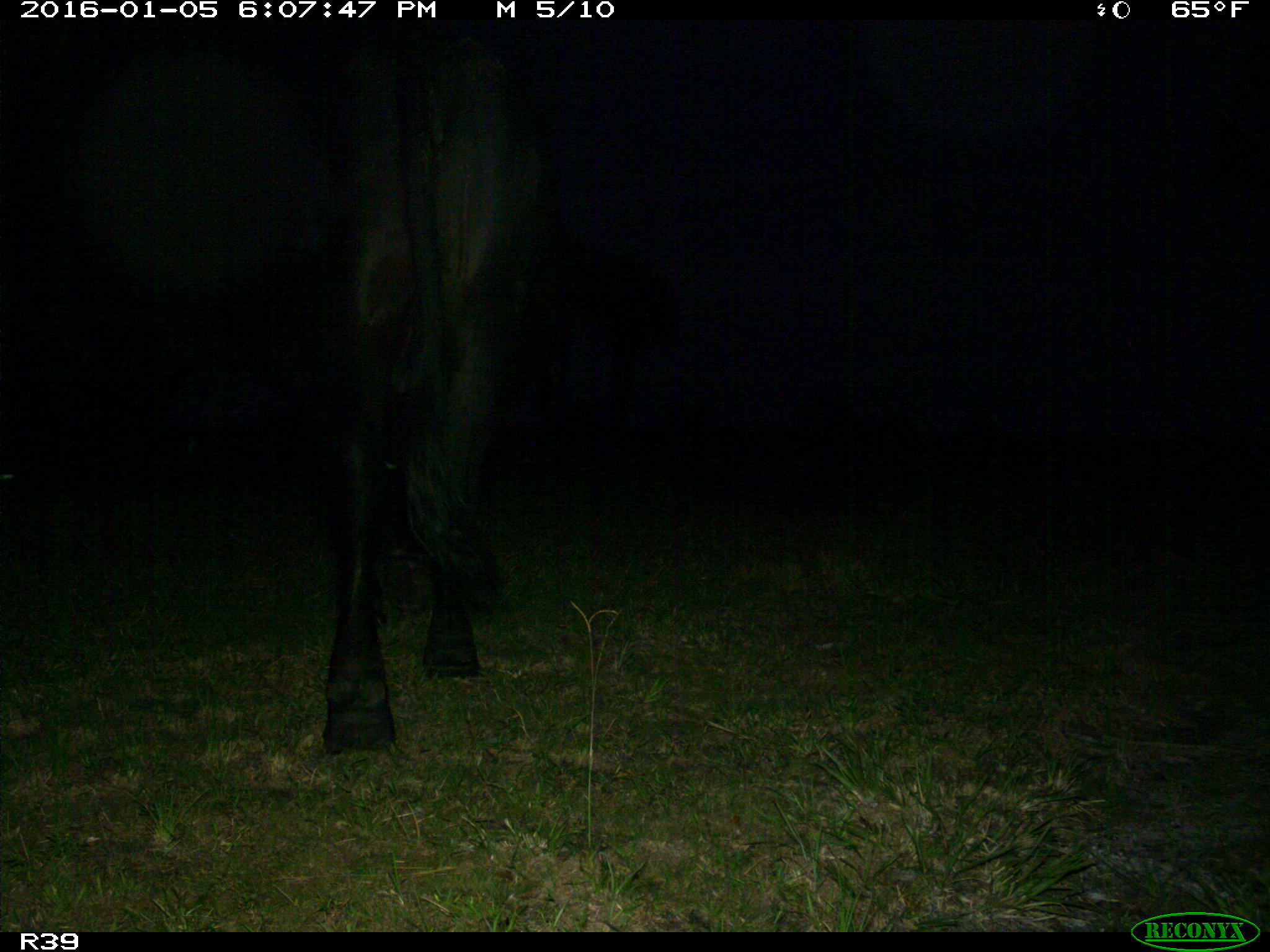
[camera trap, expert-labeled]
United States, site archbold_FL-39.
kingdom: Animalia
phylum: Chordata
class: Mammalia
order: Artiodactyla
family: Bovidae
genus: Bos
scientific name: Bos taurus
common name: domestic cow